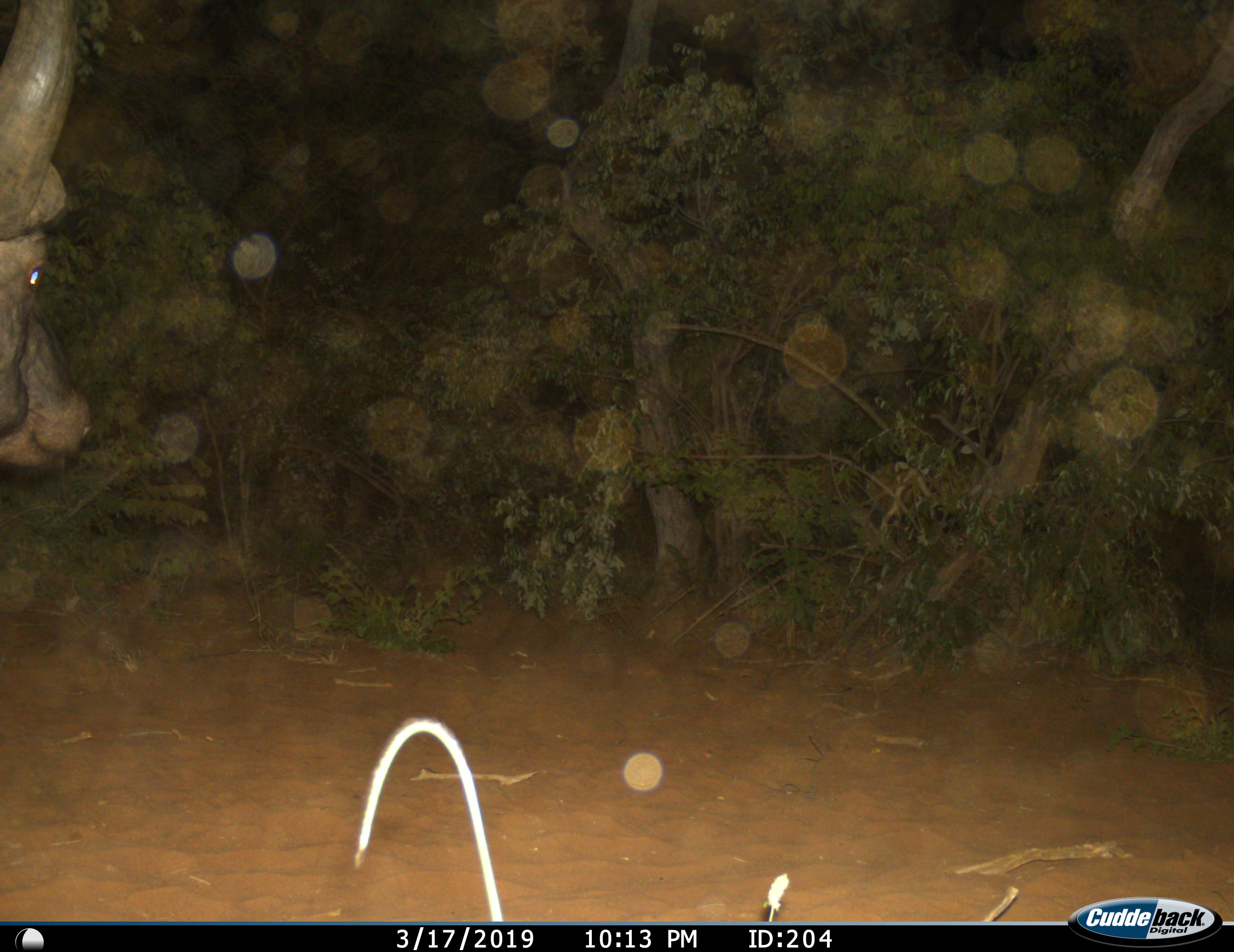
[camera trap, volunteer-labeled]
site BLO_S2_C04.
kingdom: Animalia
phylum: Chordata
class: Mammalia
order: Artiodactyla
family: Bovidae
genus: Syncerus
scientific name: Syncerus caffer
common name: african buffalo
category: buffalo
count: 1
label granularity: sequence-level